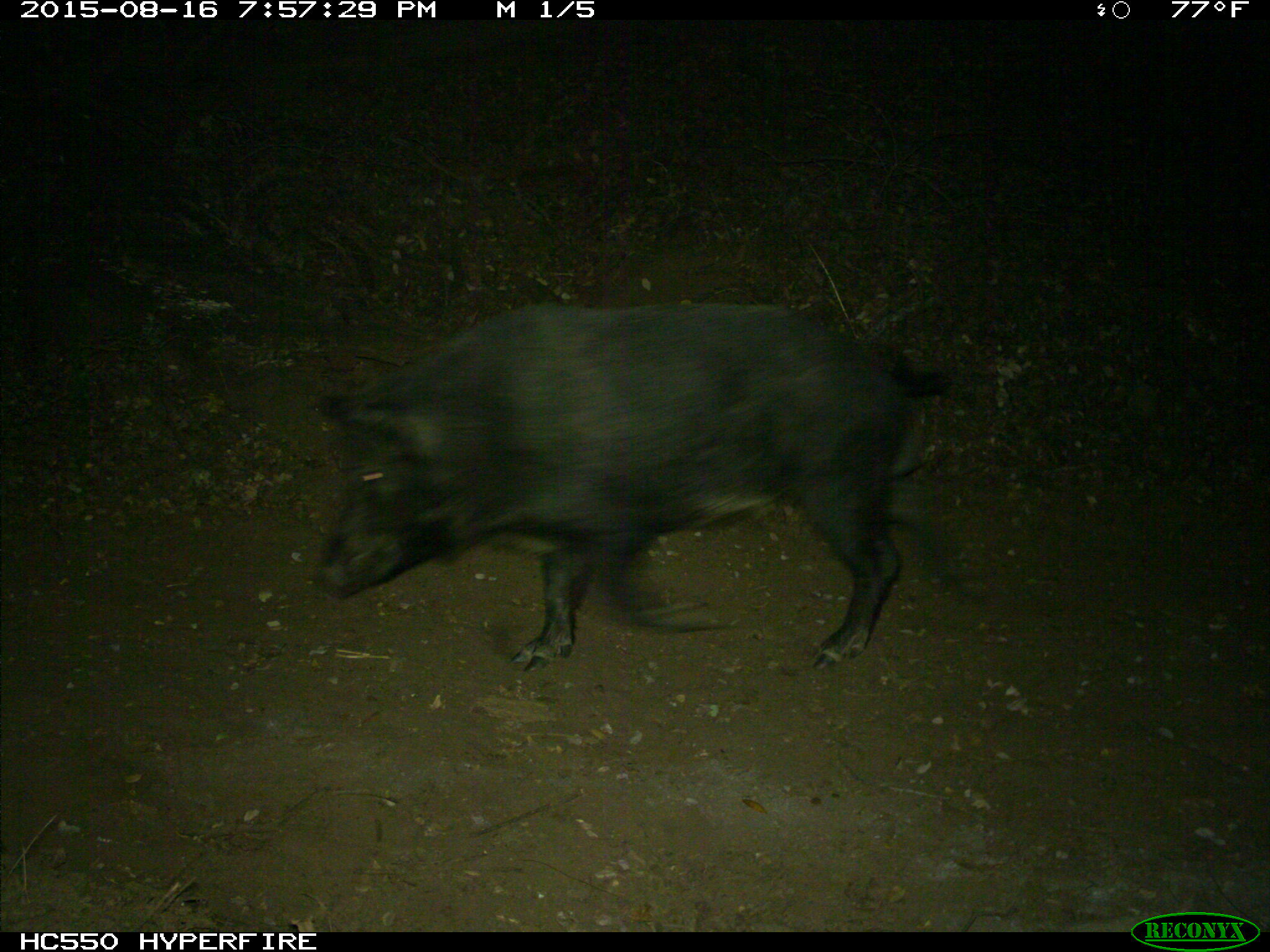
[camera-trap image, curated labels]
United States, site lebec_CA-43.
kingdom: Animalia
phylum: Chordata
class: Mammalia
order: Artiodactyla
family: Suidae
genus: Sus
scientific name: Sus scrofa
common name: wild boar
Sus scrofa (wild boar).